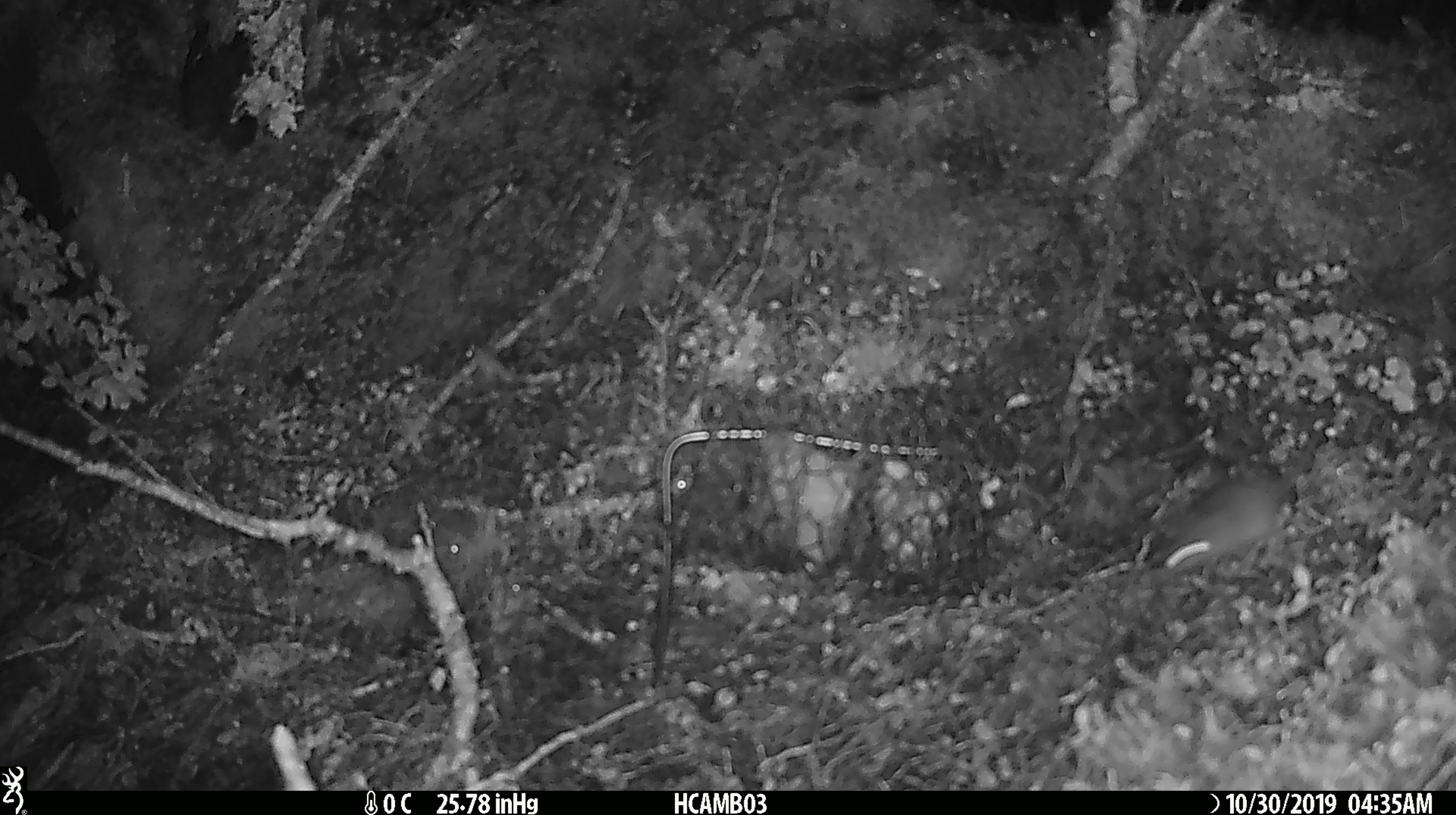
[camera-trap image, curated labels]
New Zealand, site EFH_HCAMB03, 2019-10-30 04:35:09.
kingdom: Animalia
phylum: Chordata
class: Mammalia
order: Rodentia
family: Muridae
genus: Mus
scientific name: Mus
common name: mouse